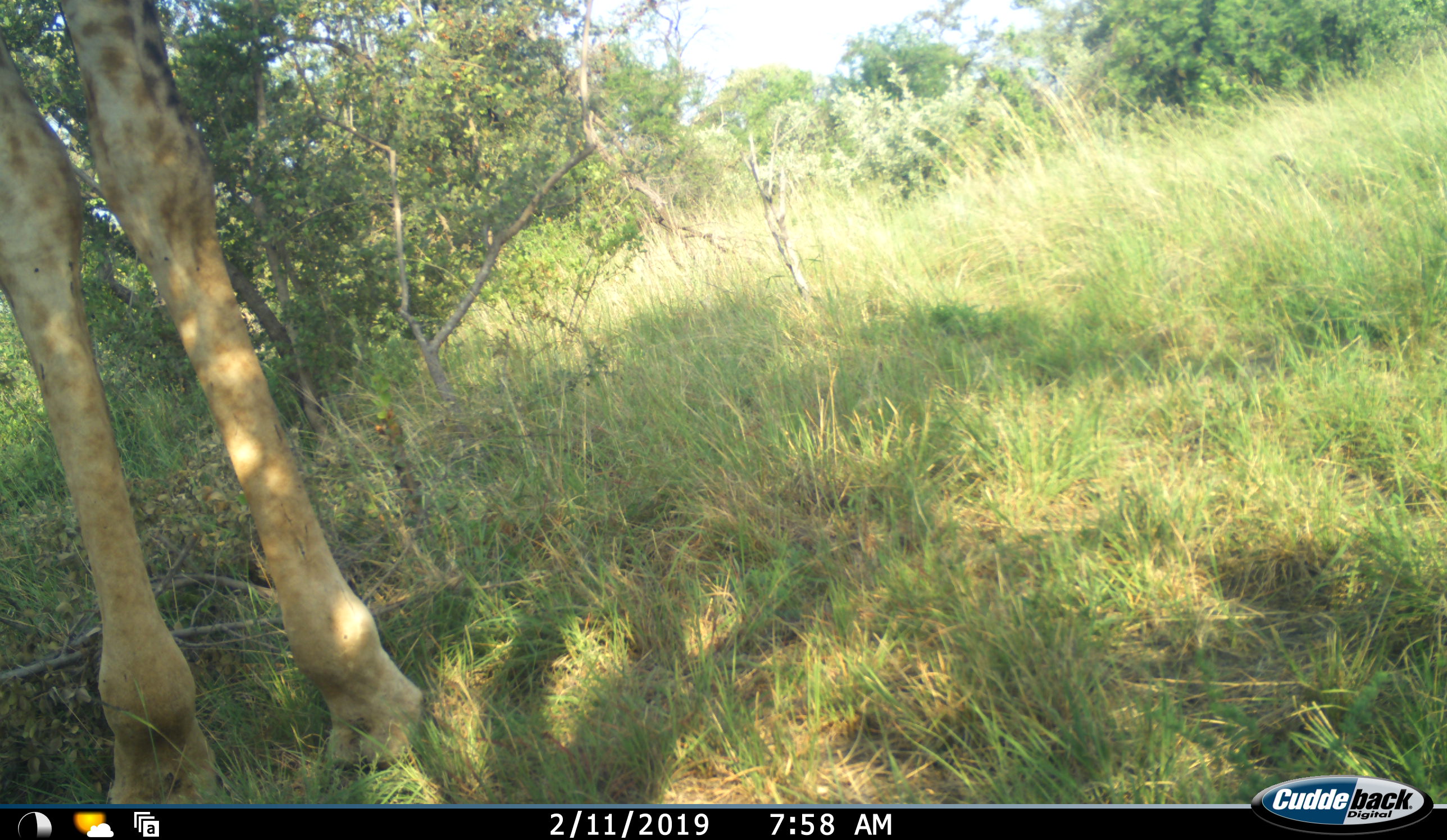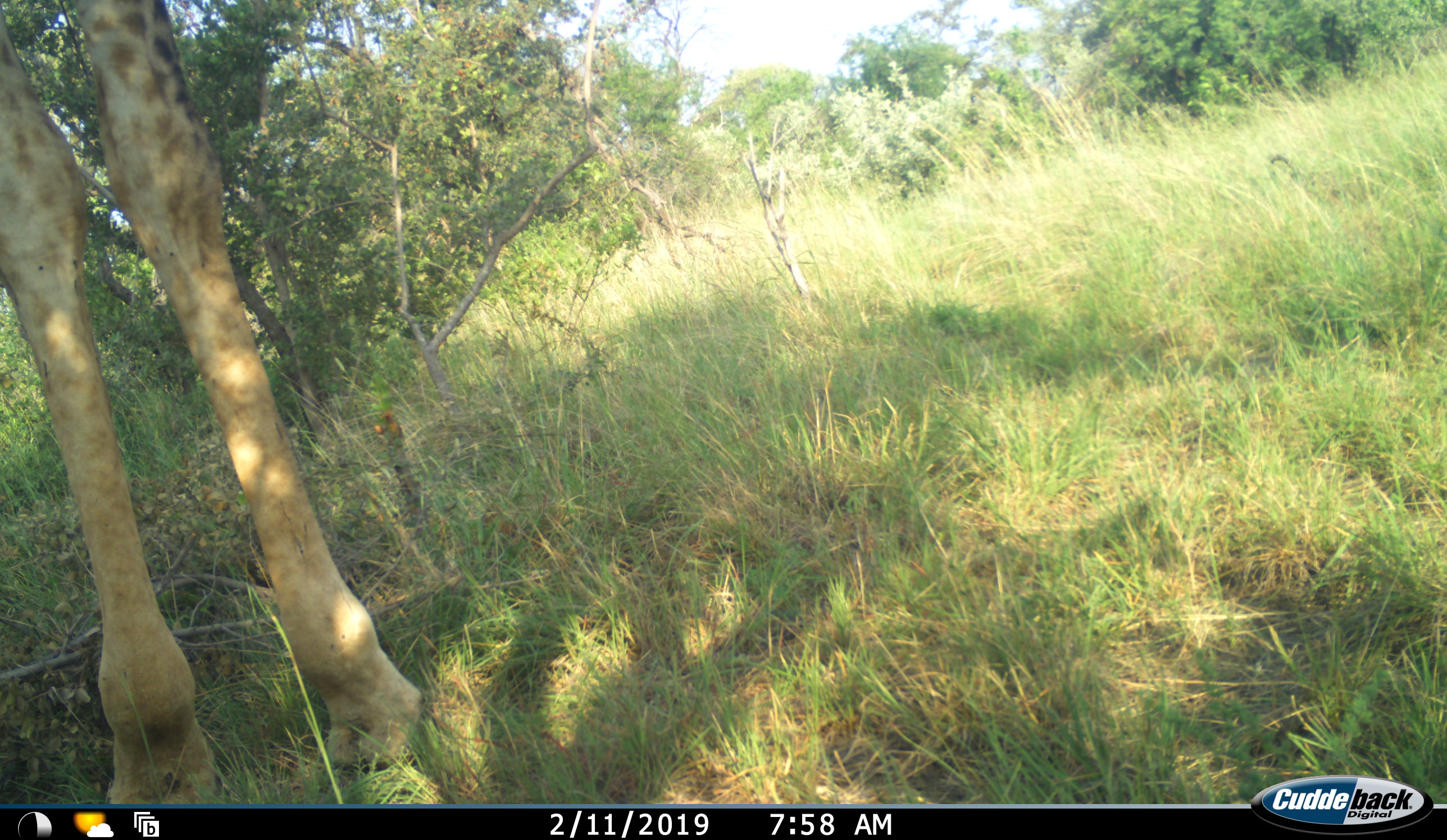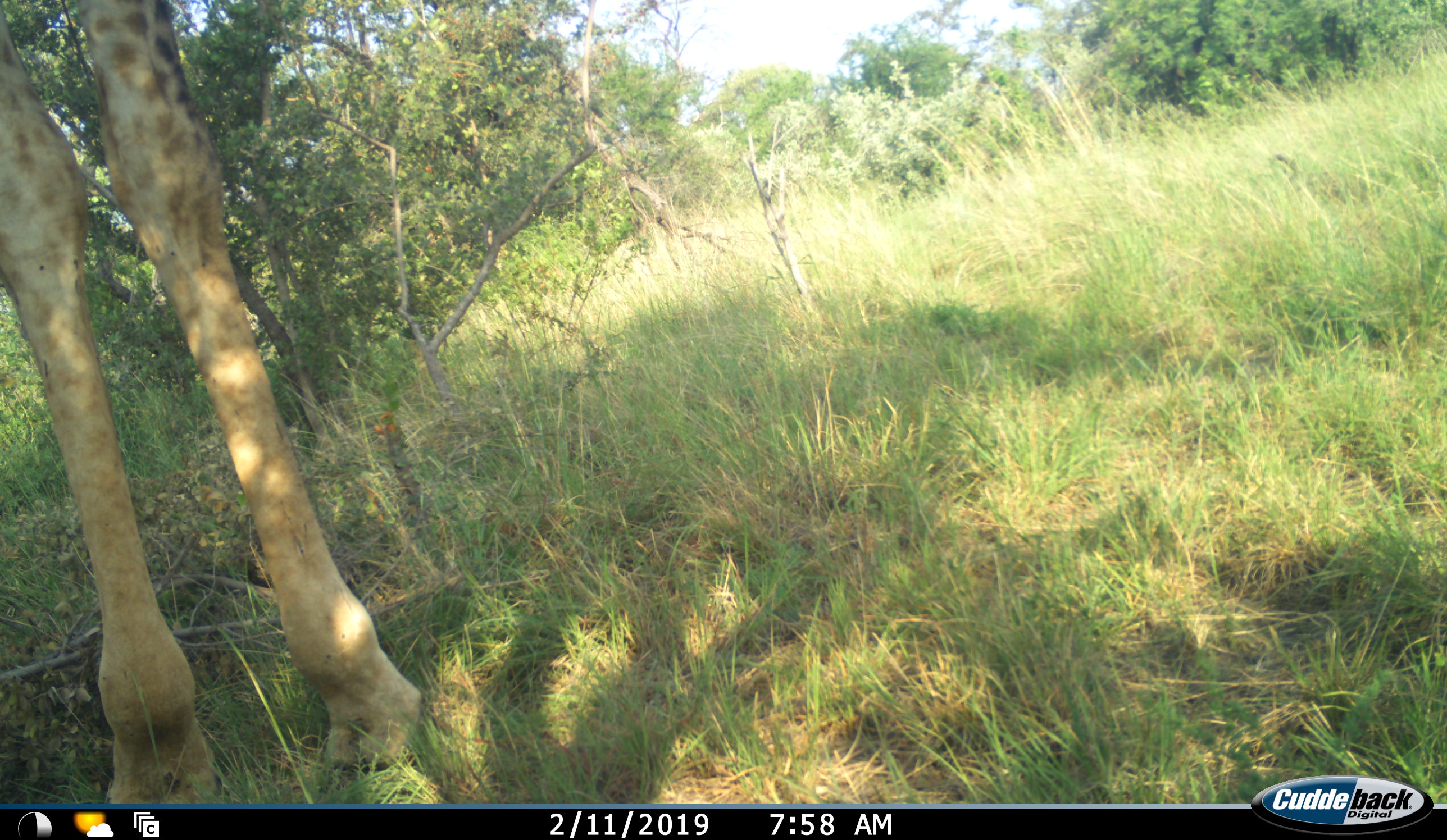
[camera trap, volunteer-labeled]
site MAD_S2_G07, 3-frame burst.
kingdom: Animalia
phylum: Chordata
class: Mammalia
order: Artiodactyla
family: Giraffidae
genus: Giraffa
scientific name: Giraffa camelopardalis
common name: giraffe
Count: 1.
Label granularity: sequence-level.